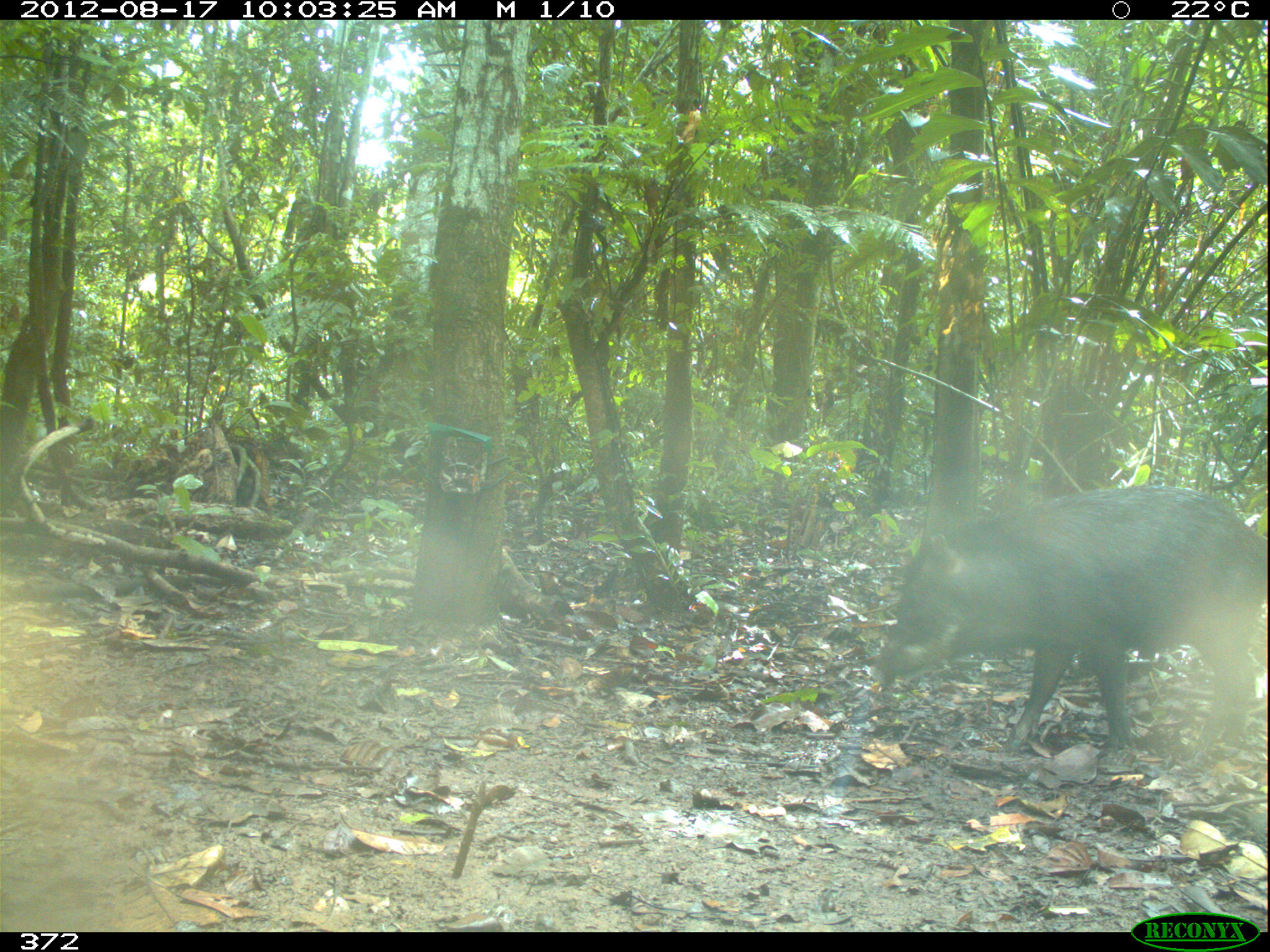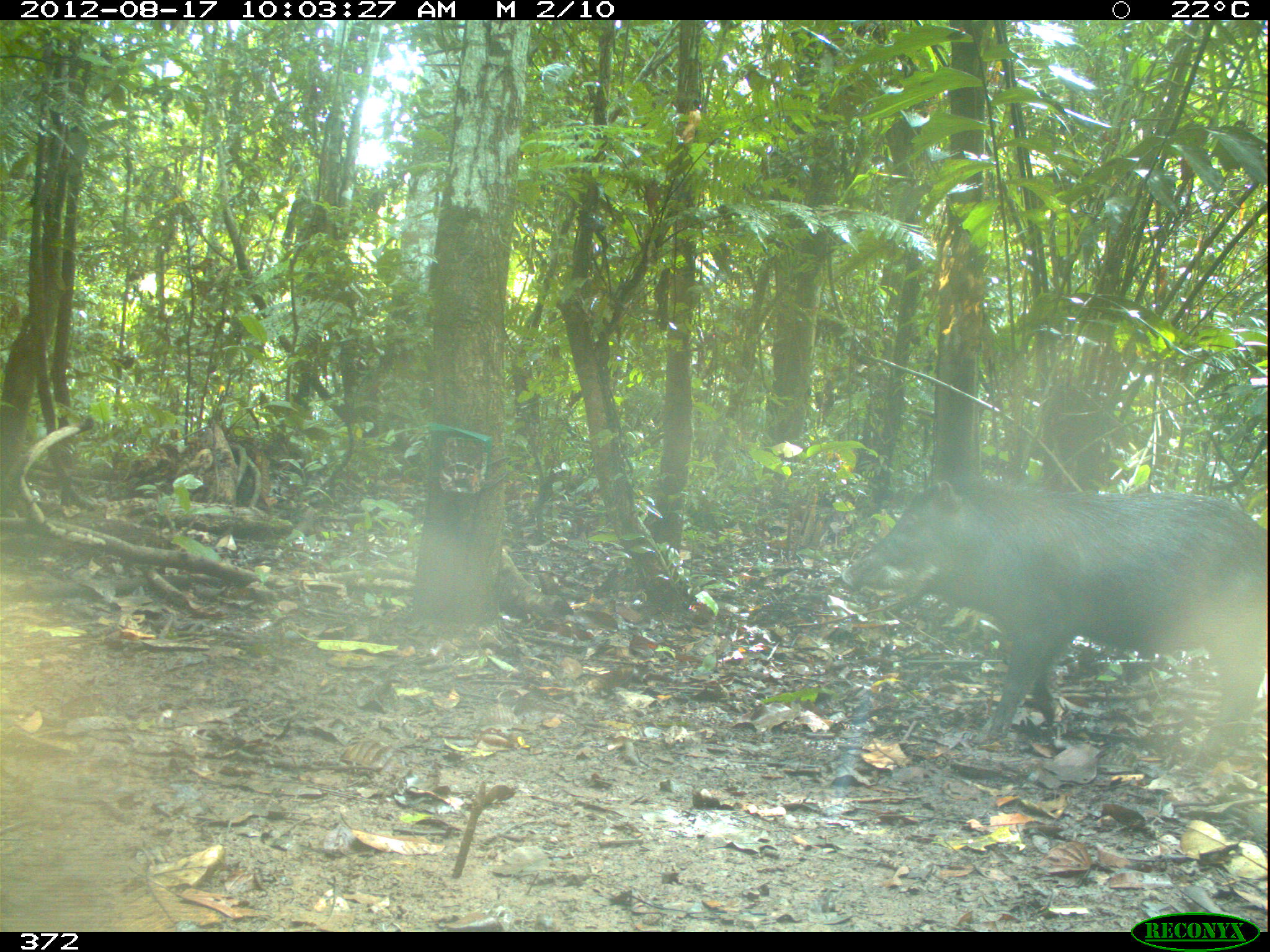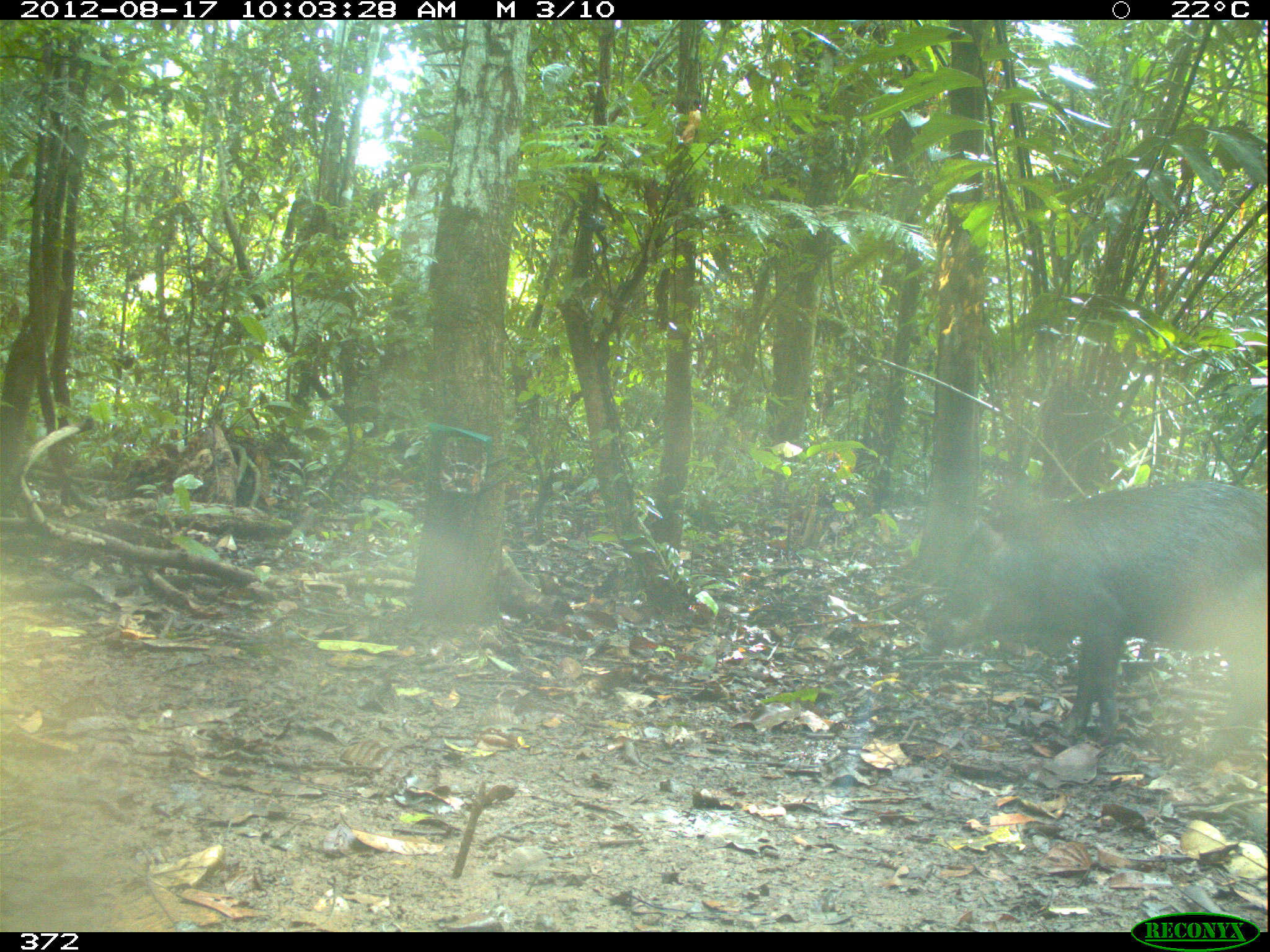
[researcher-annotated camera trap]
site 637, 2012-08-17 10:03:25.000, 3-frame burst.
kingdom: Animalia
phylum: Chordata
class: Mammalia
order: Artiodactyla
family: Tayassuidae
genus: Tayassu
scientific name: Tayassu pecari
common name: white-lipped peccary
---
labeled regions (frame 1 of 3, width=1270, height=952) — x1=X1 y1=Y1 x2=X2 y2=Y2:
tayassu pecari: x1=870 y1=479 x2=1265 y2=746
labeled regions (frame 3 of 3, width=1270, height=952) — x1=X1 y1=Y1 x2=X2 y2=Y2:
tayassu pecari: x1=917 y1=477 x2=1270 y2=765